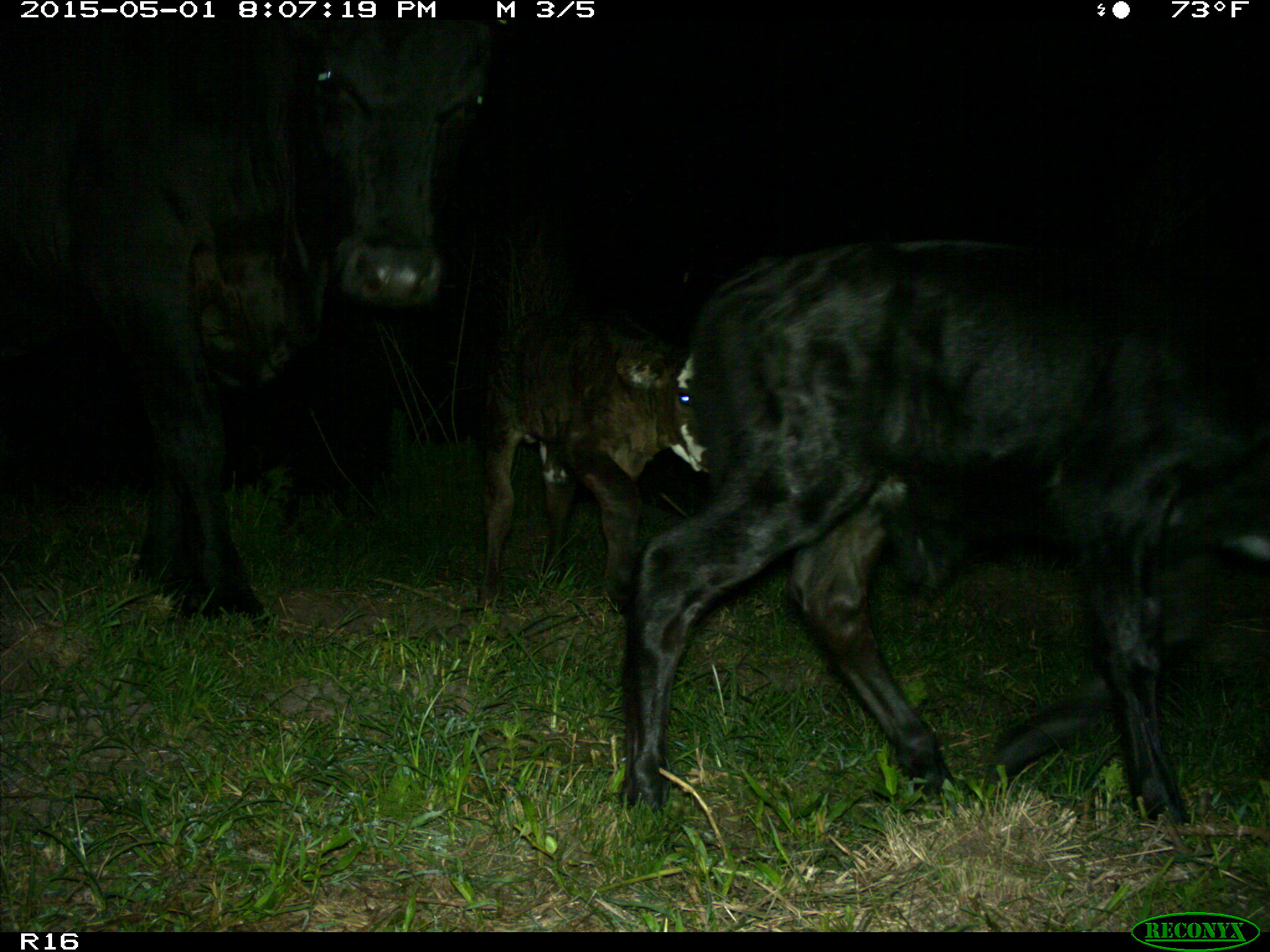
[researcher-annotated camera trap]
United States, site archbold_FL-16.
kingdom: Animalia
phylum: Chordata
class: Mammalia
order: Artiodactyla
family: Bovidae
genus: Bos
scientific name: Bos taurus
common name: domestic cow